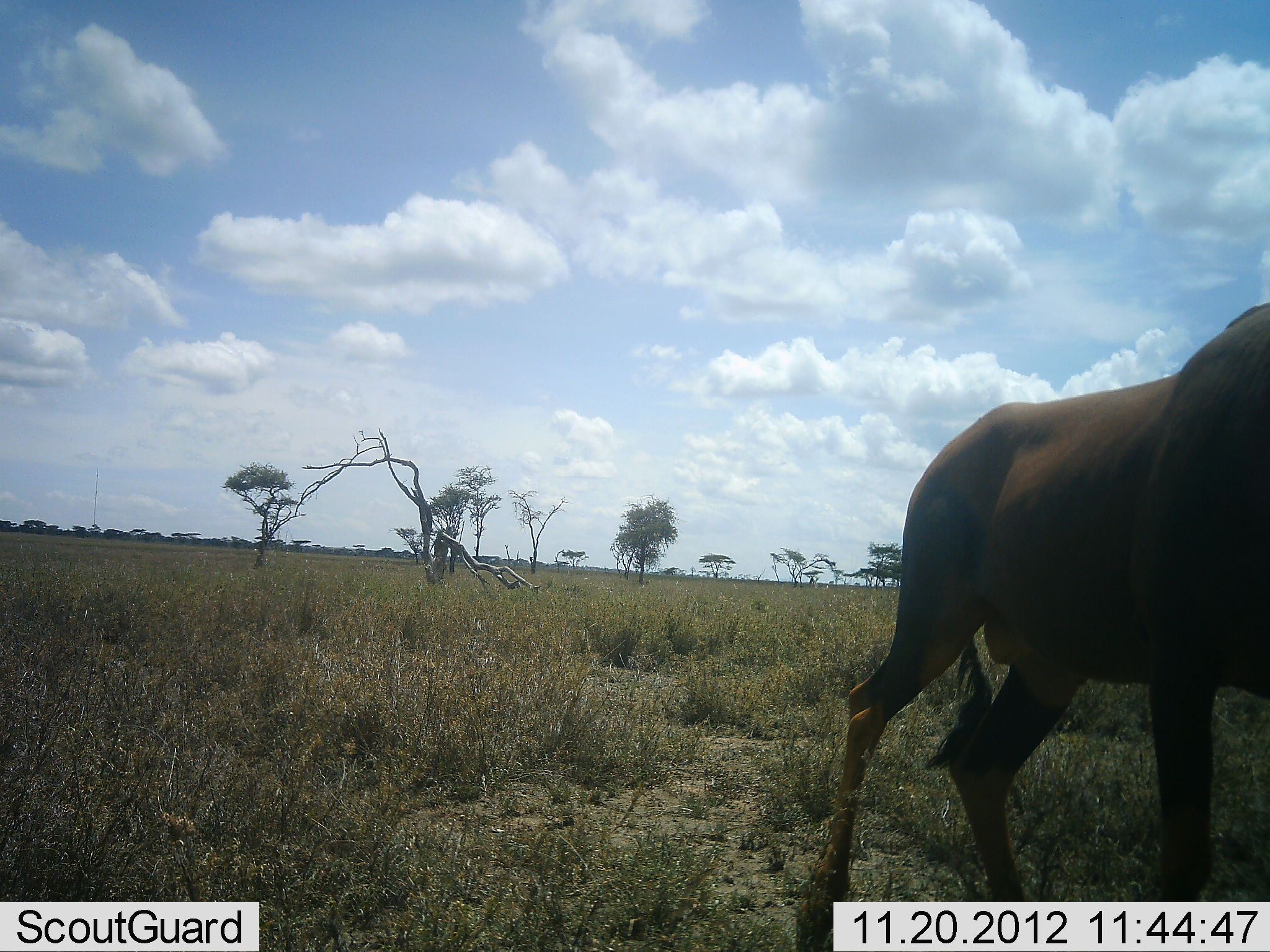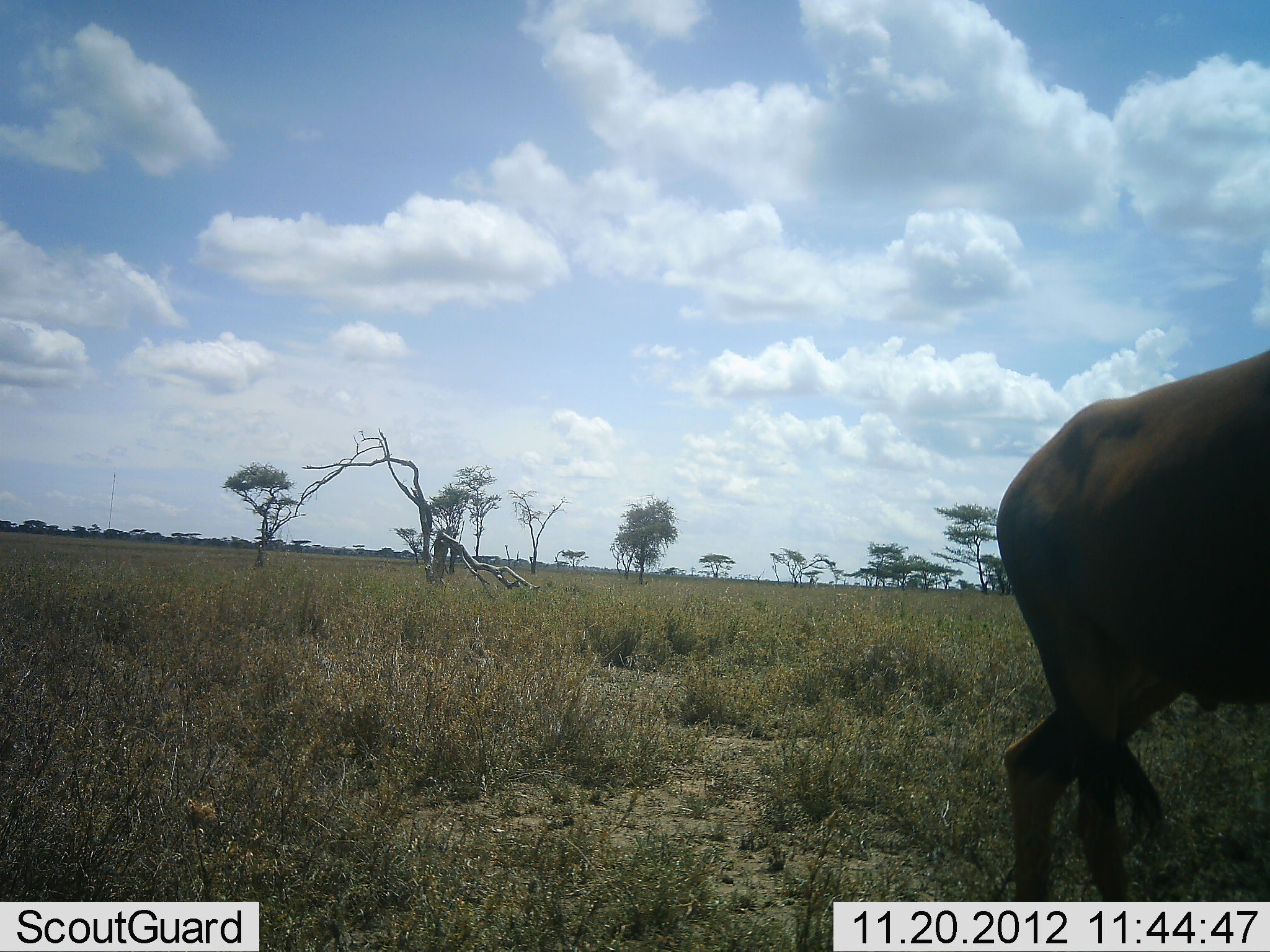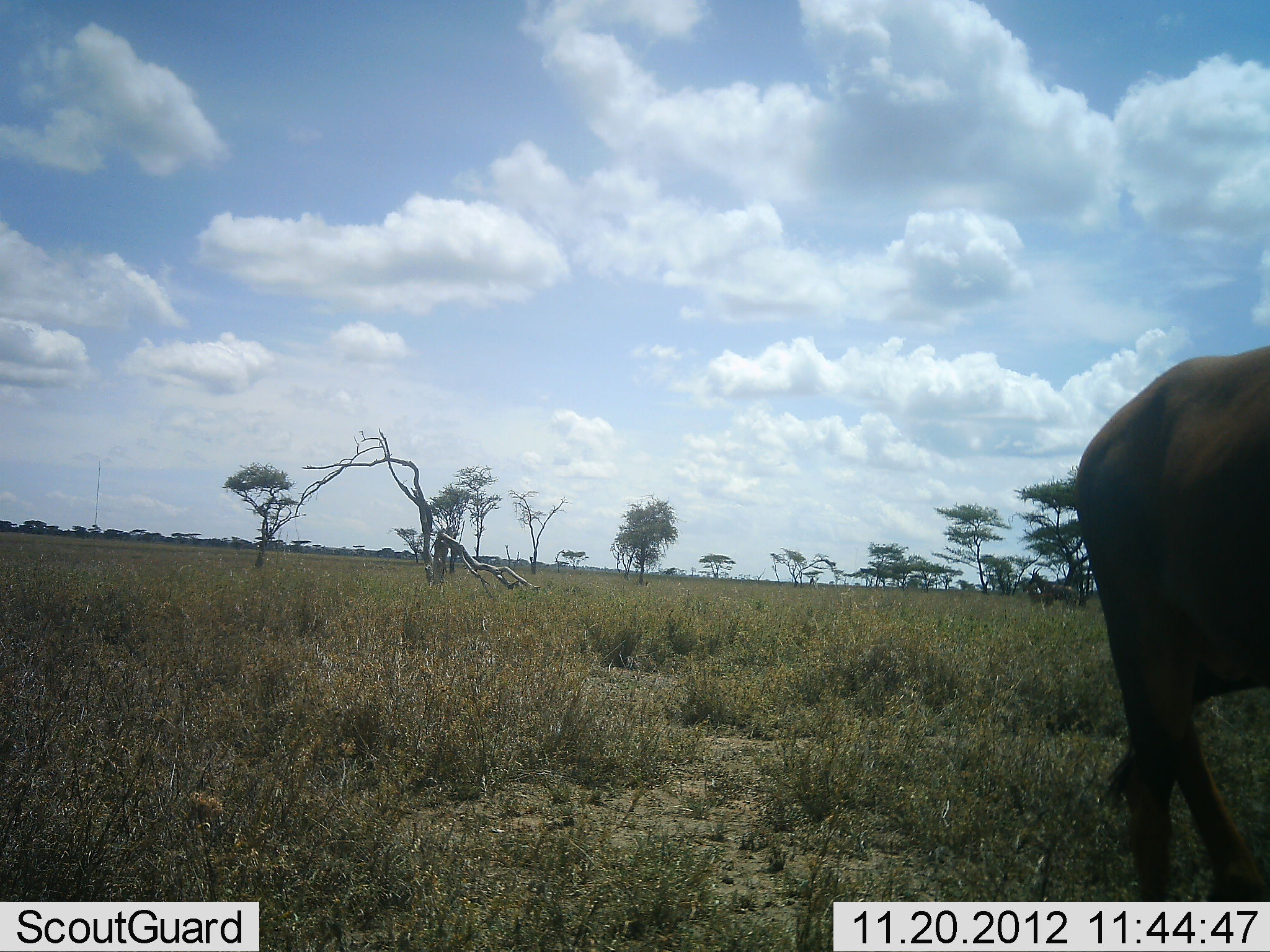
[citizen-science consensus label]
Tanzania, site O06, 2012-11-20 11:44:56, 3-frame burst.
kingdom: Animalia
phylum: Chordata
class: Mammalia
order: Artiodactyla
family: Bovidae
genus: Damaliscus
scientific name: Damaliscus lunatus jimela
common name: topi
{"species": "topi (Damaliscus lunatus jimela)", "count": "1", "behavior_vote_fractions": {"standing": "0%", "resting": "0%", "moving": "100%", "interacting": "0%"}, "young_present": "0%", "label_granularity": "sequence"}